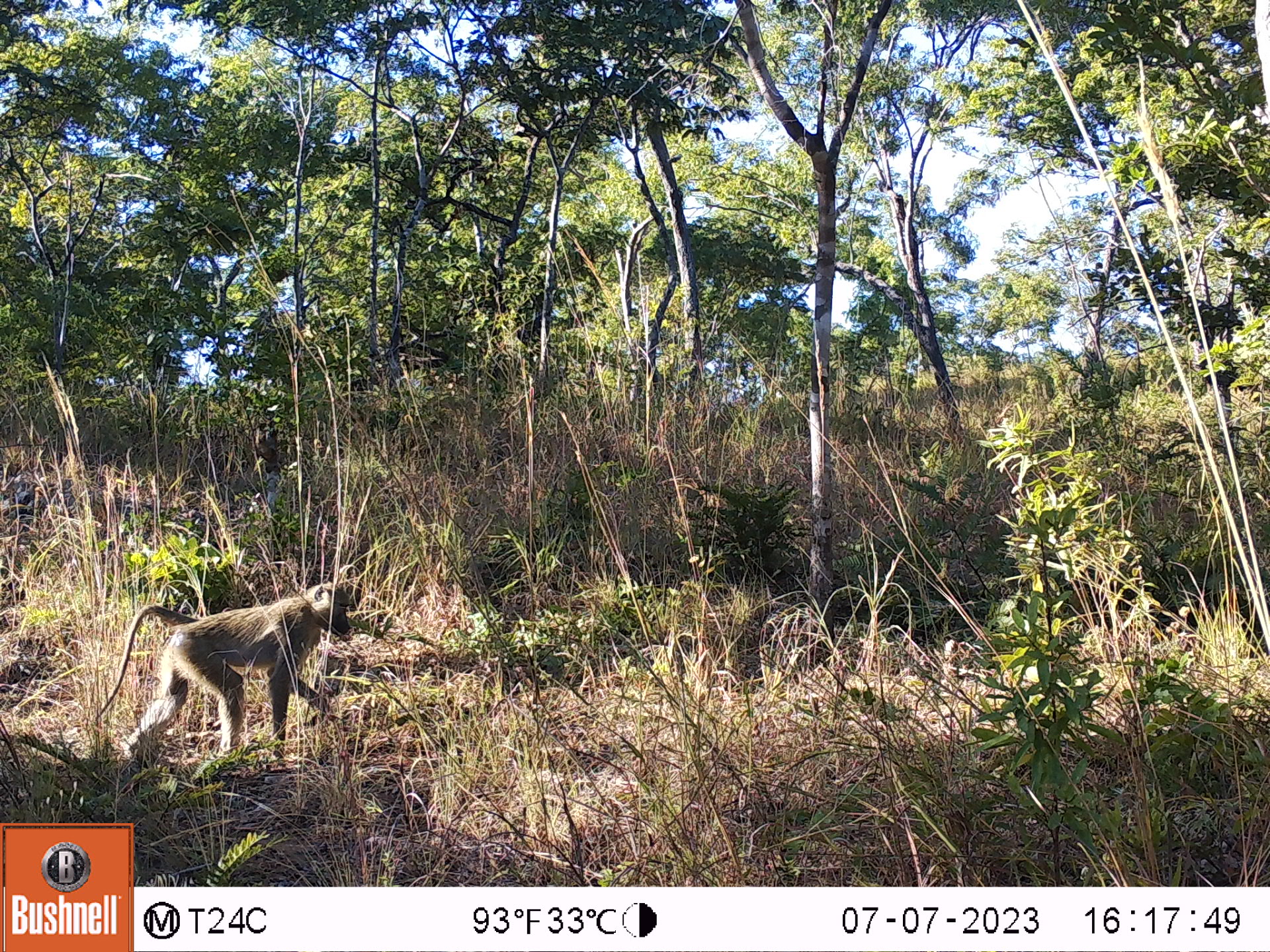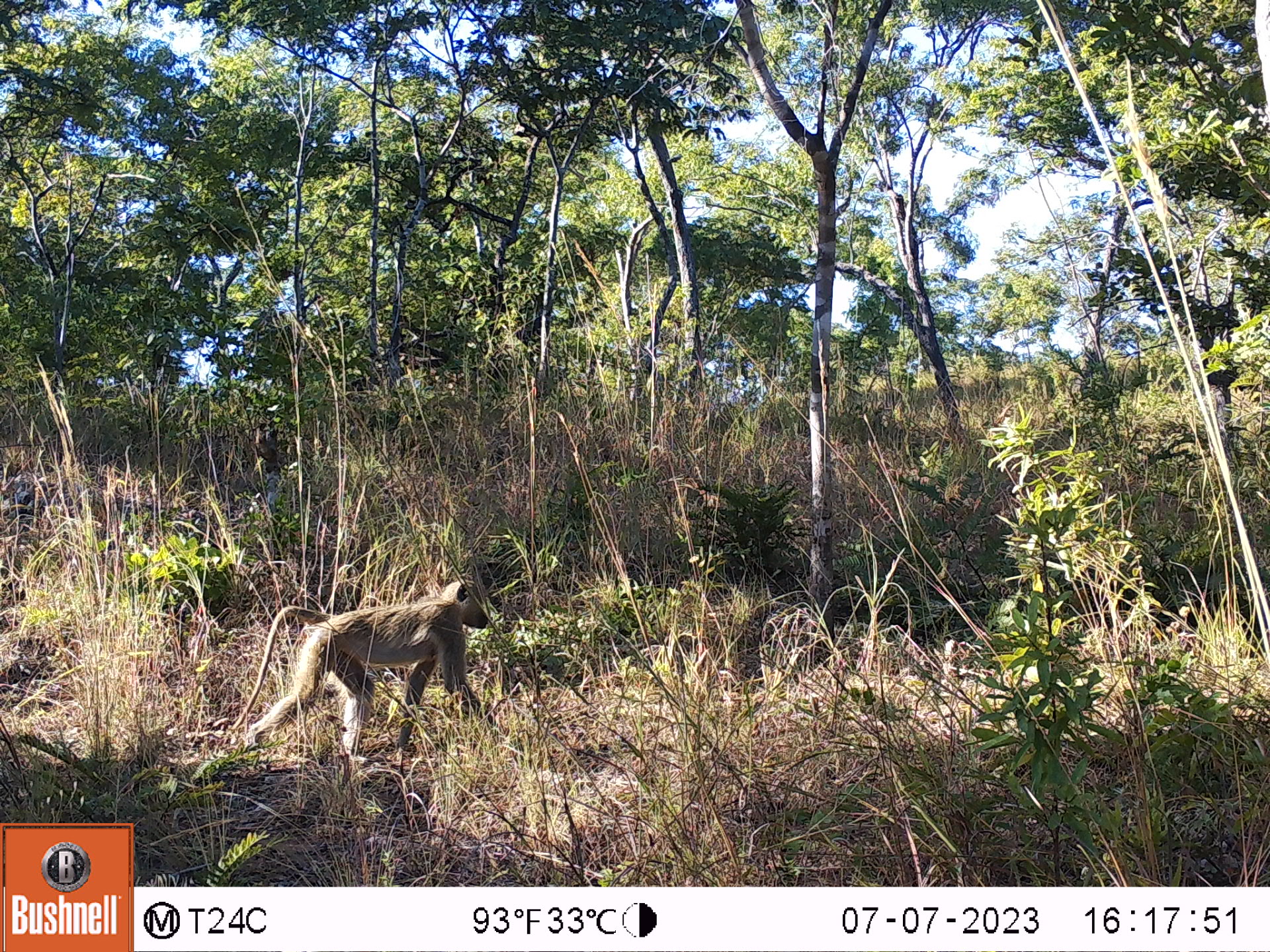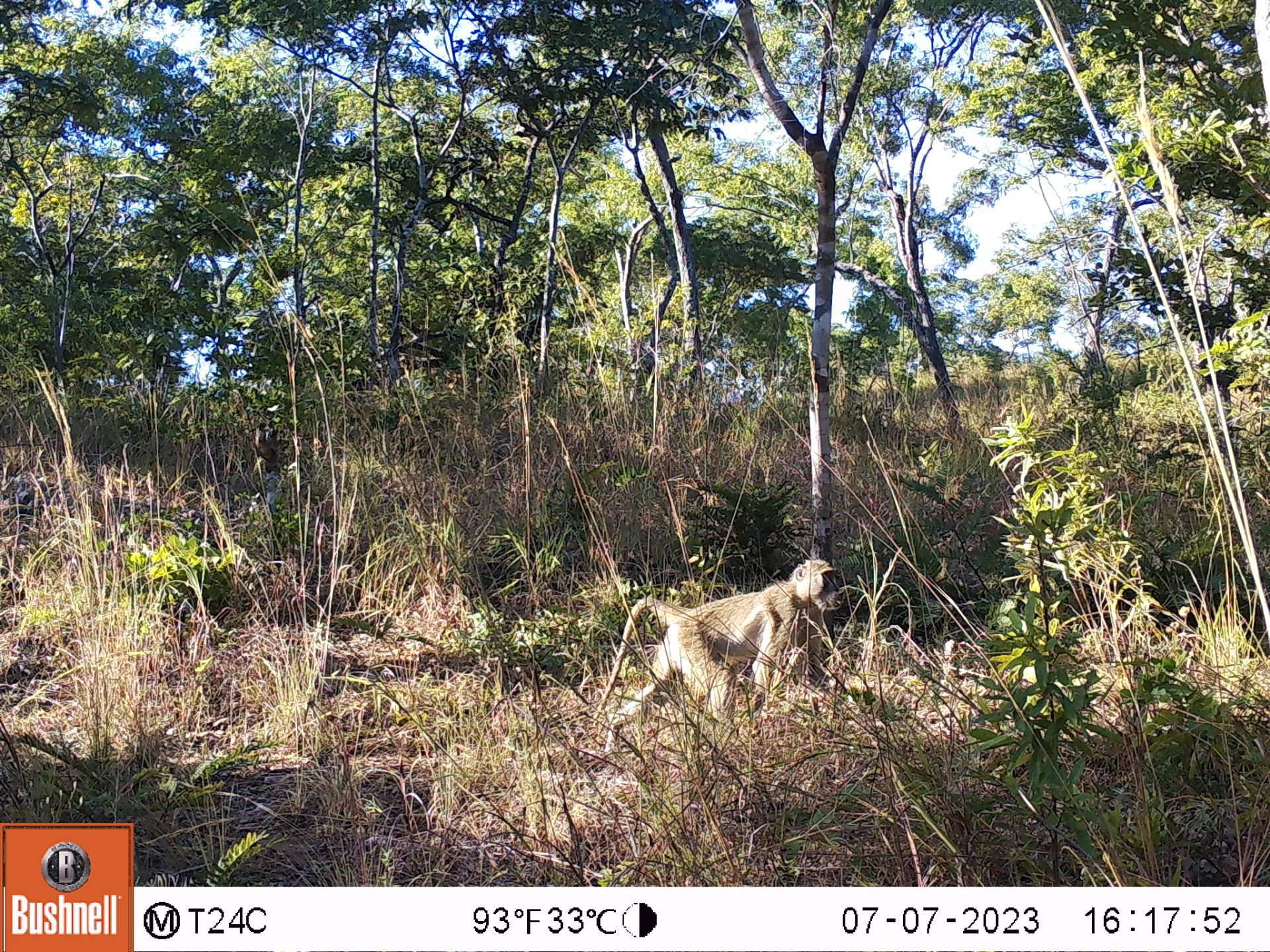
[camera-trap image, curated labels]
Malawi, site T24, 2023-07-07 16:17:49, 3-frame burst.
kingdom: Animalia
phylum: Chordata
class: Mammalia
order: Primates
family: Cercopithecidae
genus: Papio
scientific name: Papio cynocephalus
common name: yellow baboon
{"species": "yellow baboon (Papio cynocephalus)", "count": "1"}